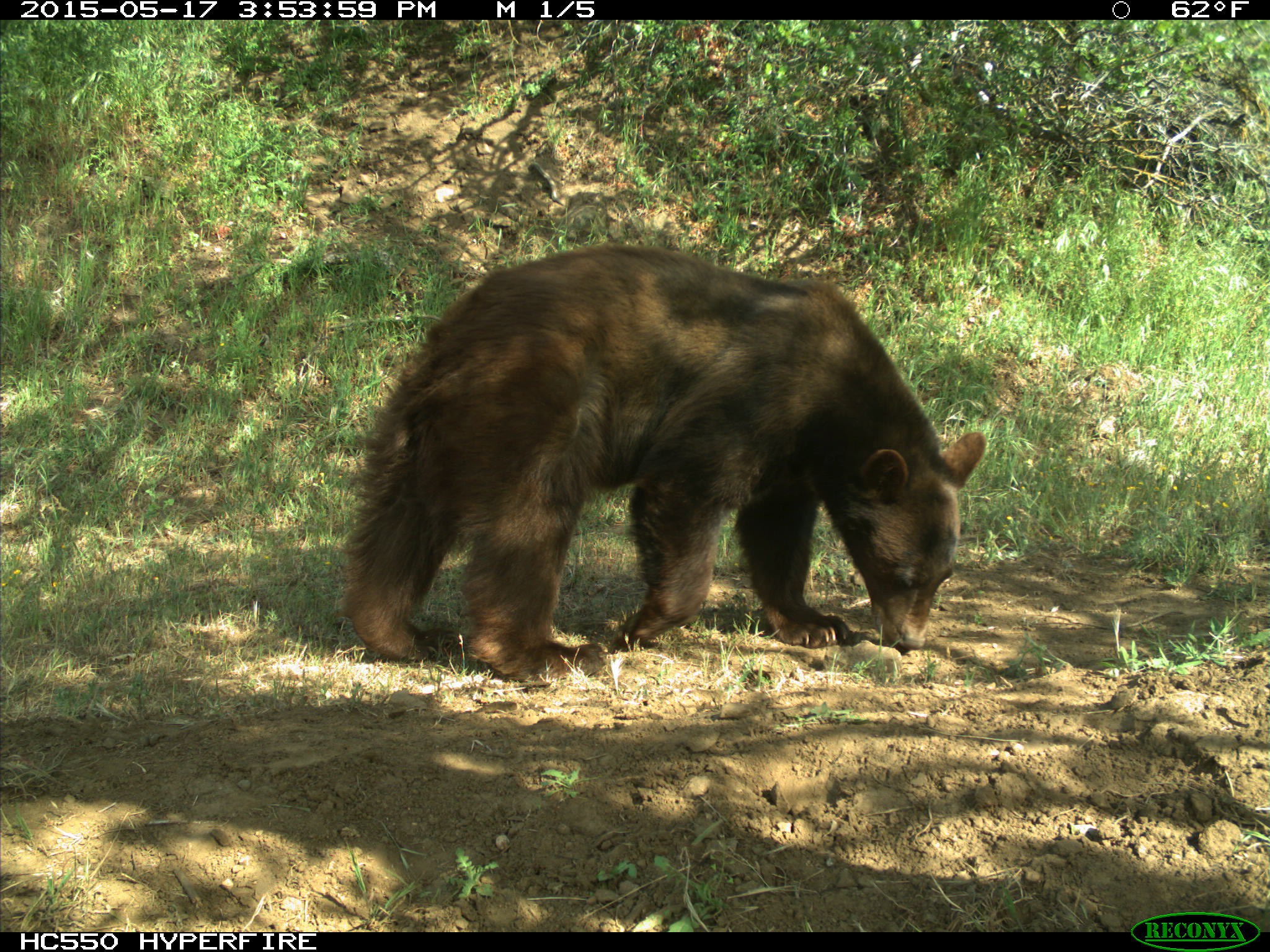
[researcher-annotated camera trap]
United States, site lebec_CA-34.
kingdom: Animalia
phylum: Chordata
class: Mammalia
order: Carnivora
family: Ursidae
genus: Ursus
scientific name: Ursus americanus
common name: american black bear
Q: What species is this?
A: Ursus americanus (american black bear).